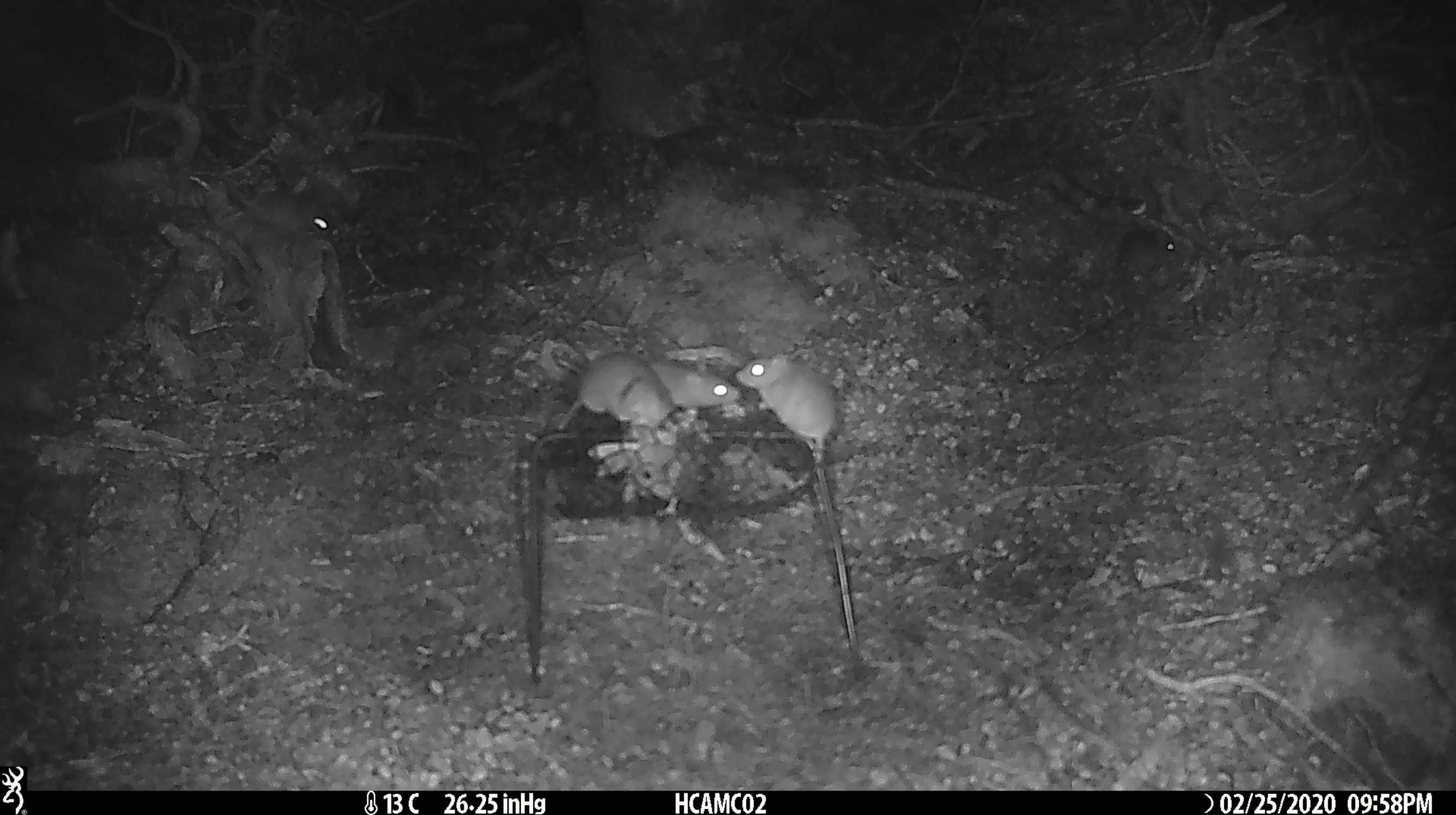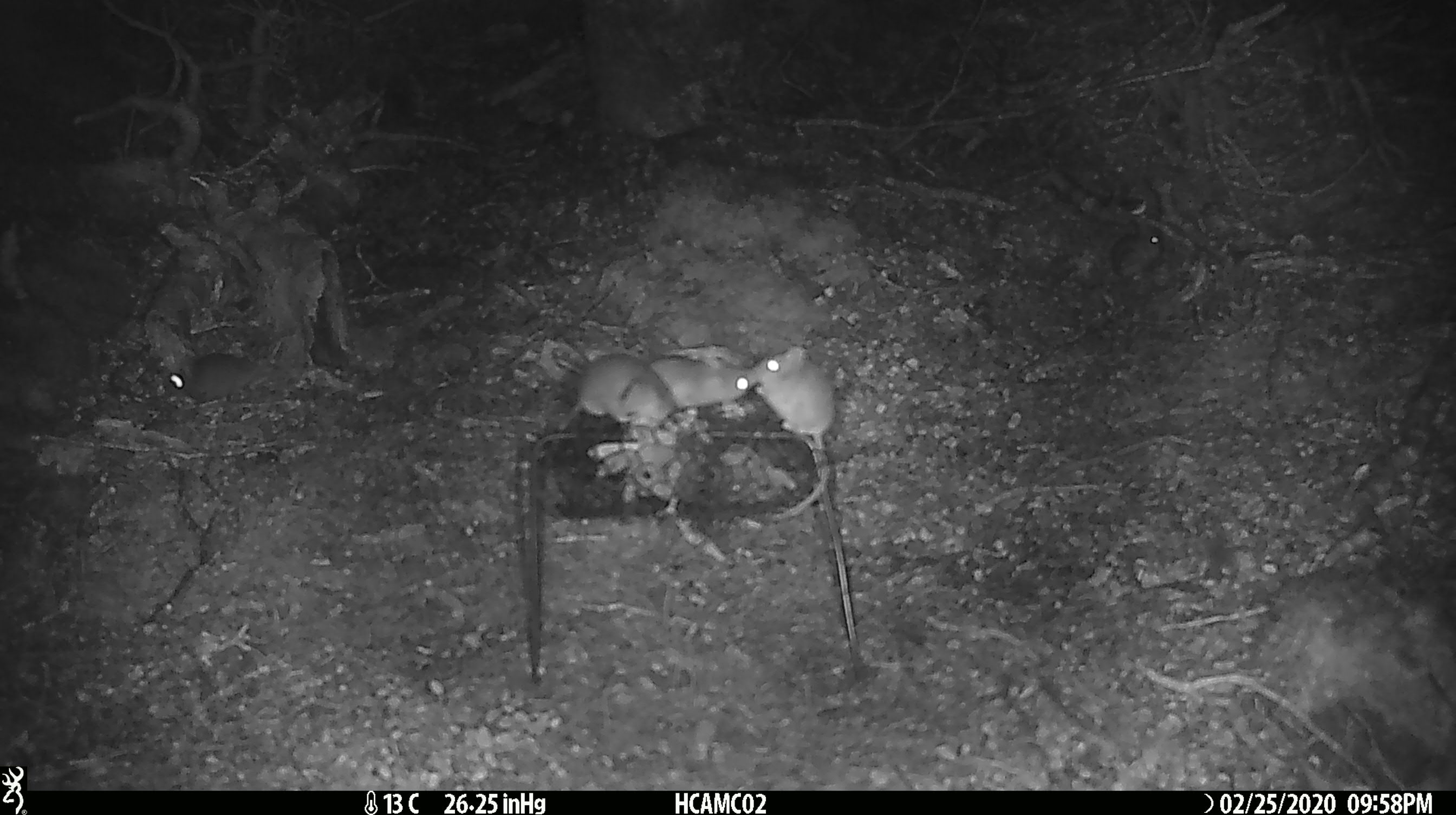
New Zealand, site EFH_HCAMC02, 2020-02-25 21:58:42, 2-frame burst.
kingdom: Animalia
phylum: Chordata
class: Mammalia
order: Rodentia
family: Muridae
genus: Mus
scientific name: Mus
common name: mouse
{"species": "mouse (Mus)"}